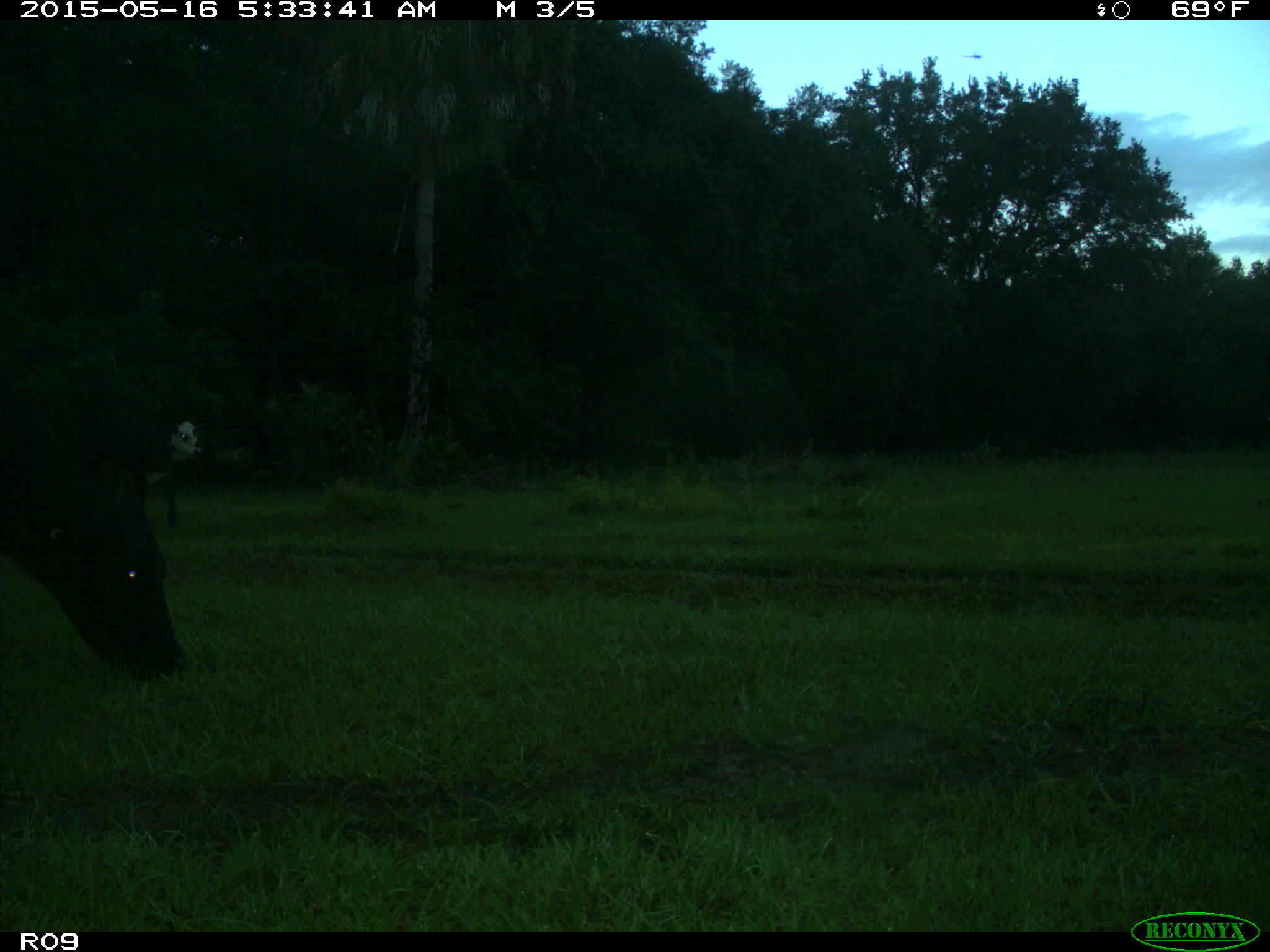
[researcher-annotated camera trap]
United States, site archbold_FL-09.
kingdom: Animalia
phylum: Chordata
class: Mammalia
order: Artiodactyla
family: Bovidae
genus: Bos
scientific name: Bos taurus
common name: domestic cow